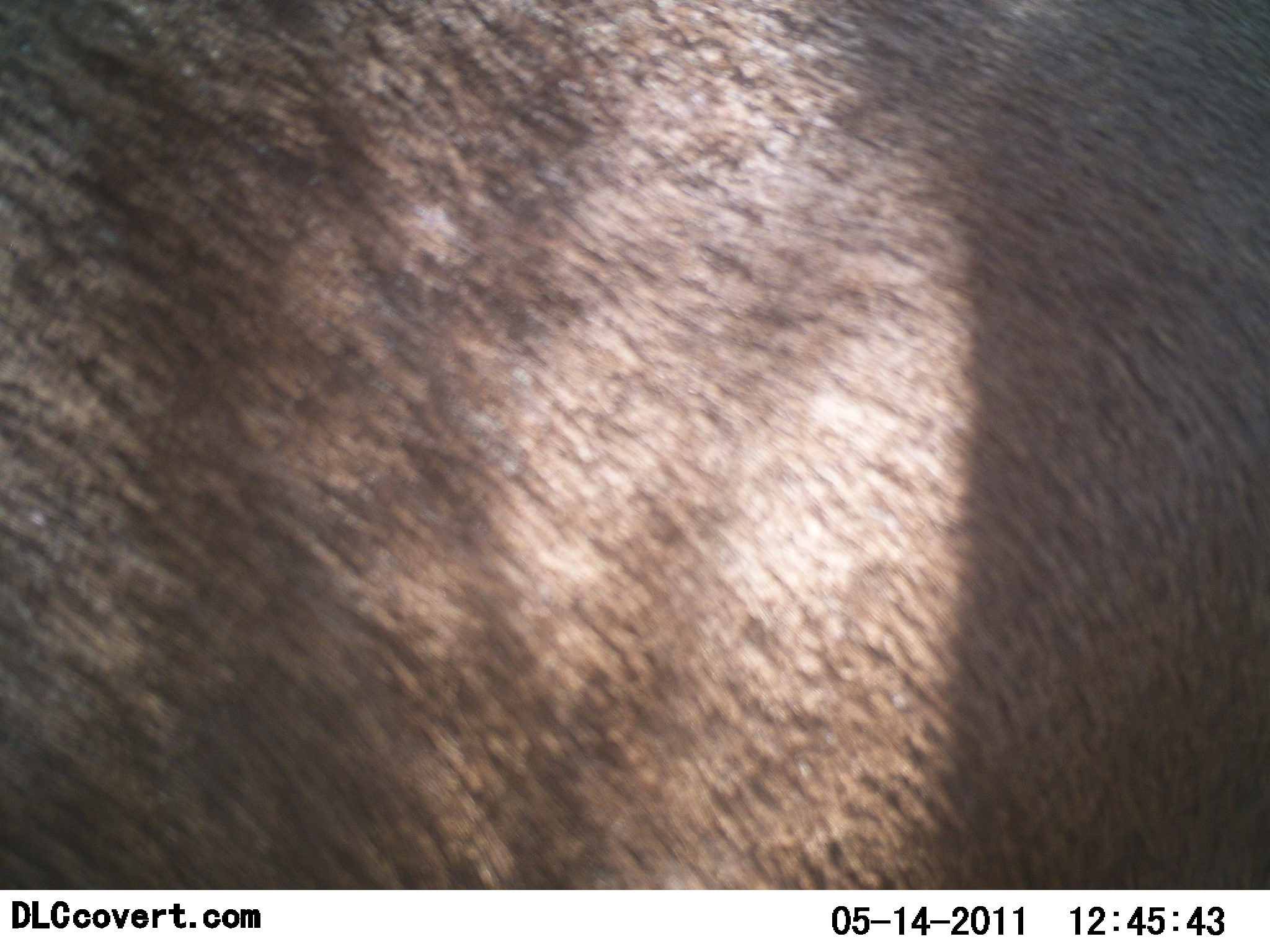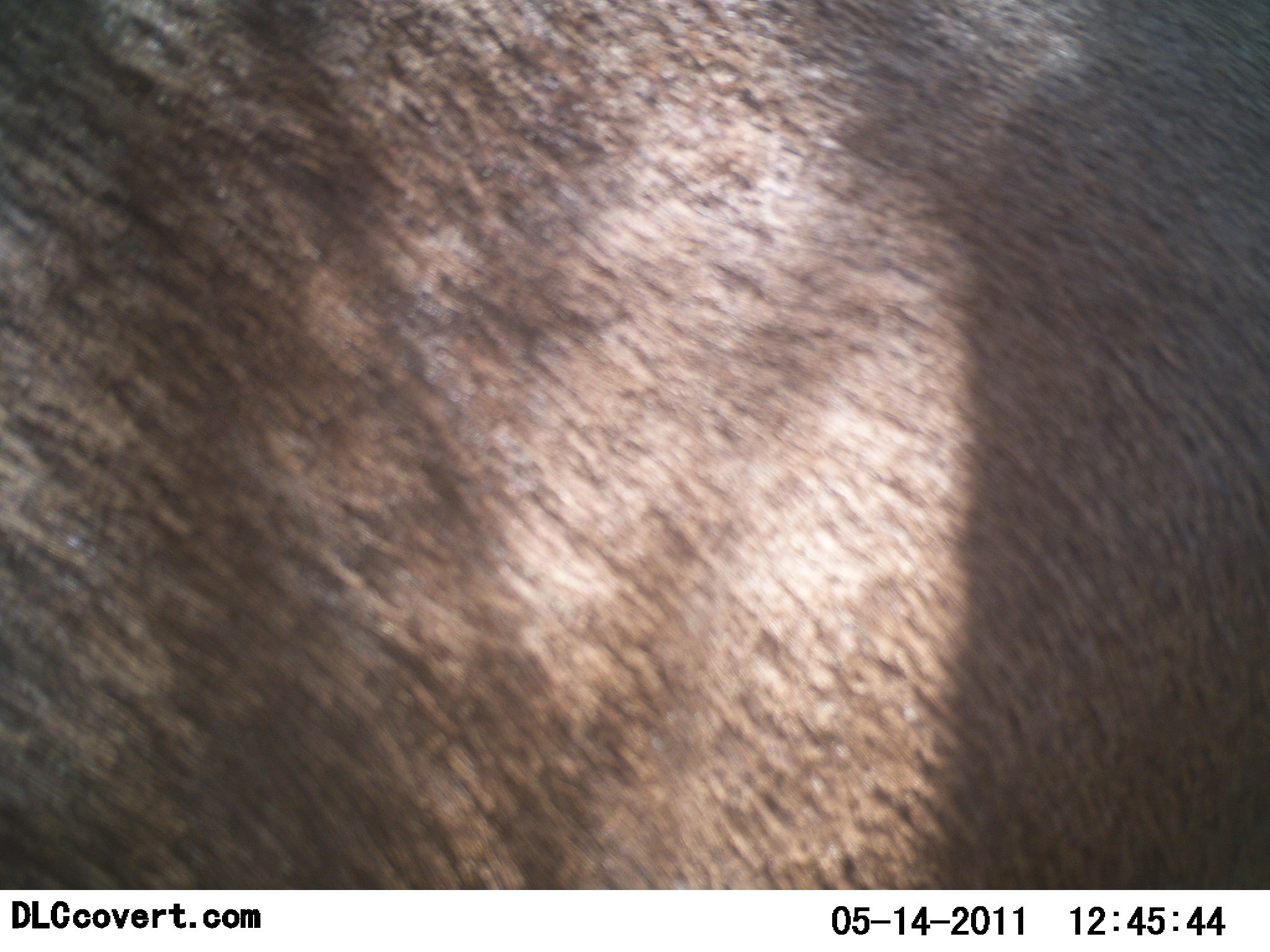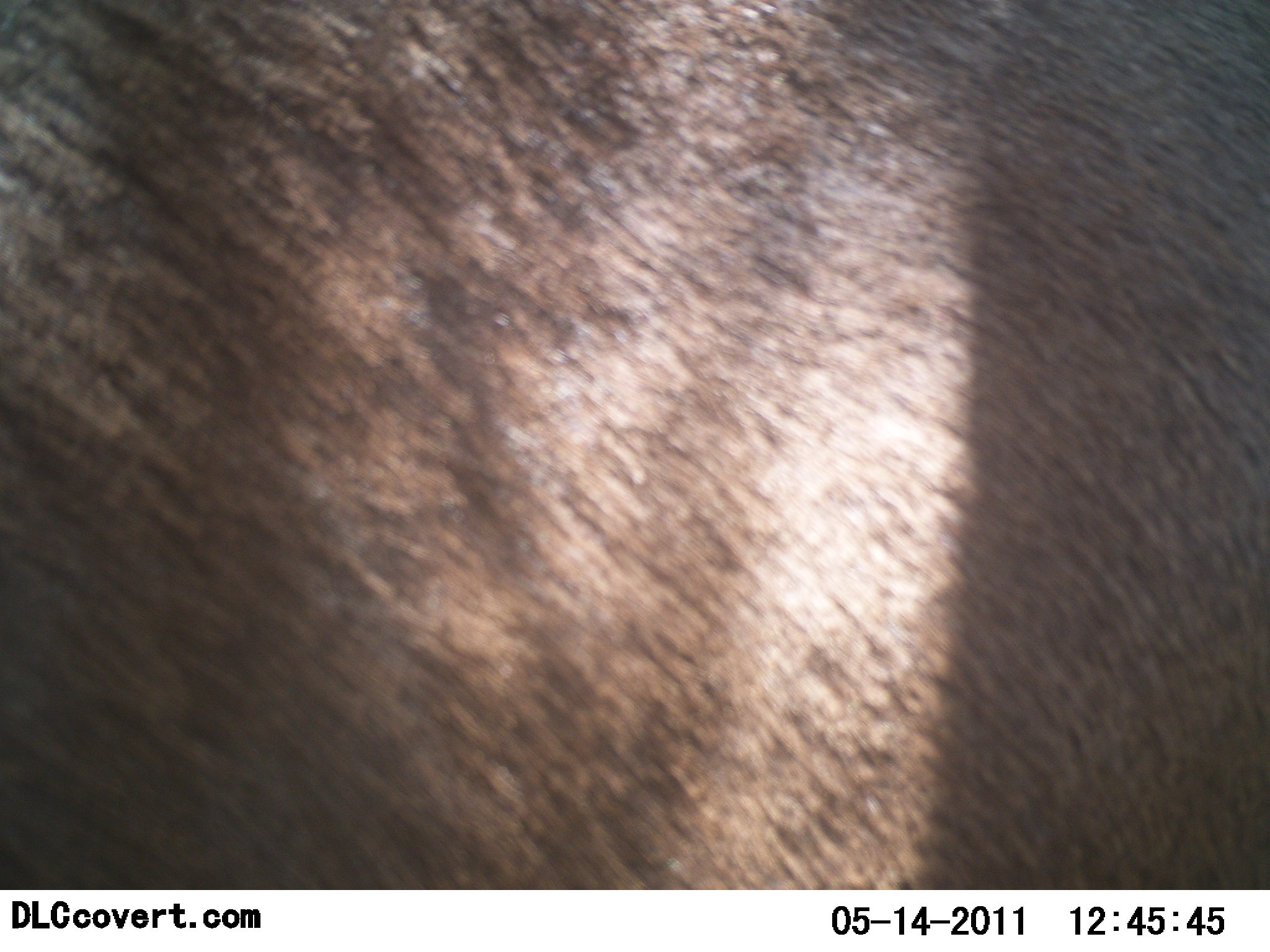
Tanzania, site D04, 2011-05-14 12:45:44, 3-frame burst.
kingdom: Animalia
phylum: Chordata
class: Mammalia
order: Artiodactyla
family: Bovidae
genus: Connochaetes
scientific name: Connochaetes taurinus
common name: blue wildebeest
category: wildebeest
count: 1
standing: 100%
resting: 0%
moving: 0%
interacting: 0%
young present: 0%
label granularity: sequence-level